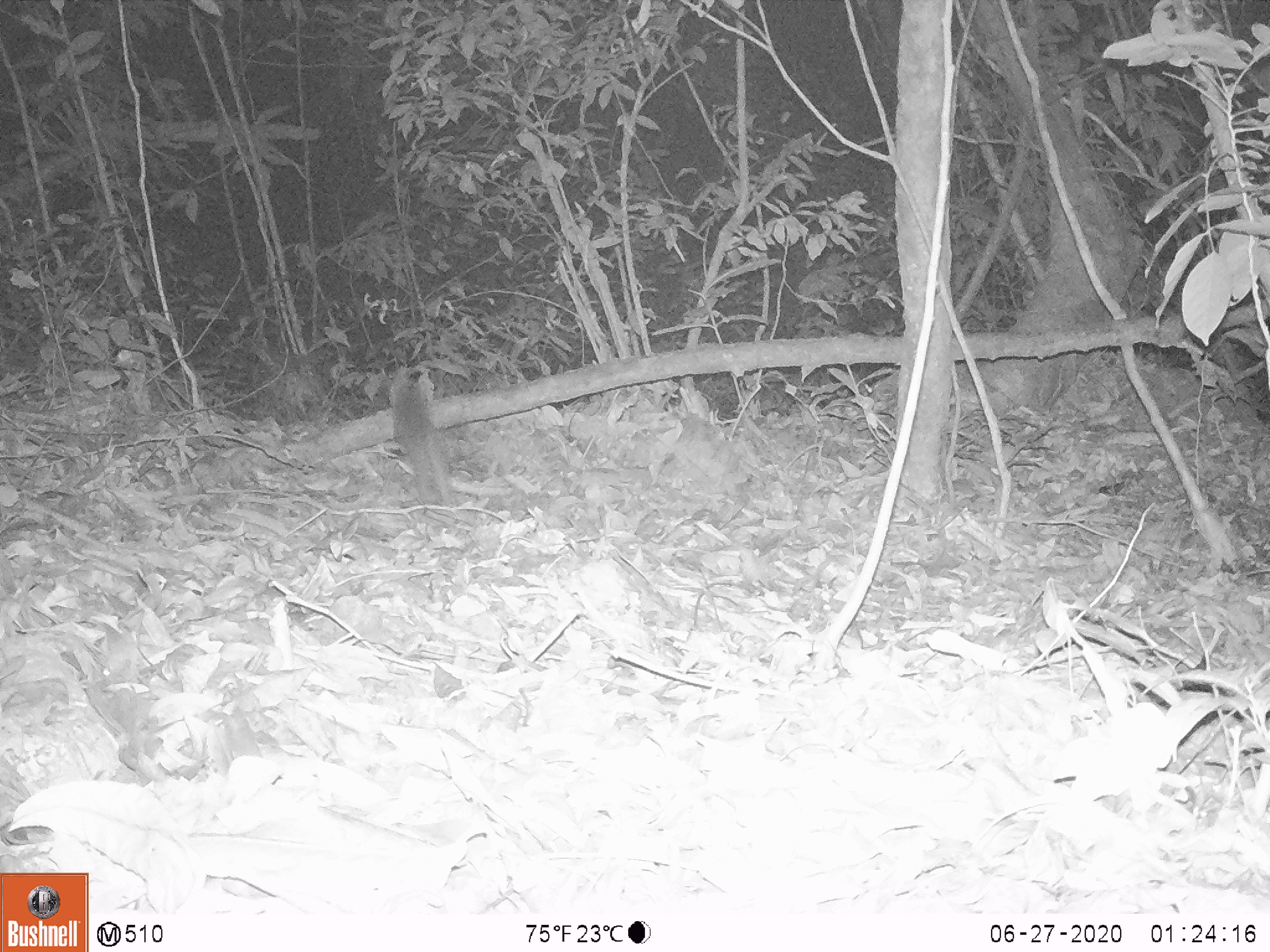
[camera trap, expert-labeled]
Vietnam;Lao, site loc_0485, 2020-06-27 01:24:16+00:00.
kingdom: Animalia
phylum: Chordata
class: Mammalia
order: Carnivora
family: Mustelidae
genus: Melogale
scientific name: Melogale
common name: ferret badger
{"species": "ferret badger (Melogale)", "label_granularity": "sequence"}